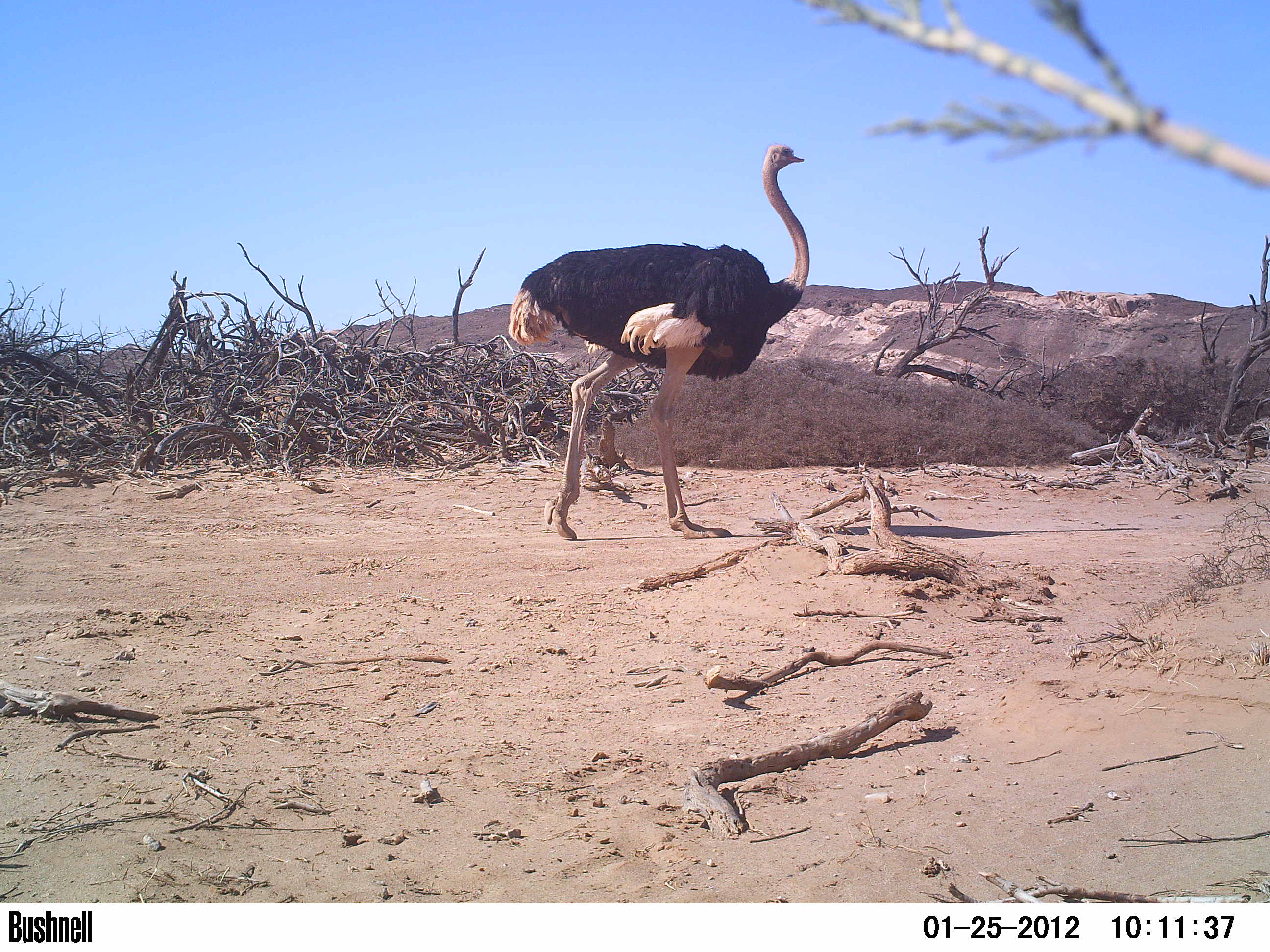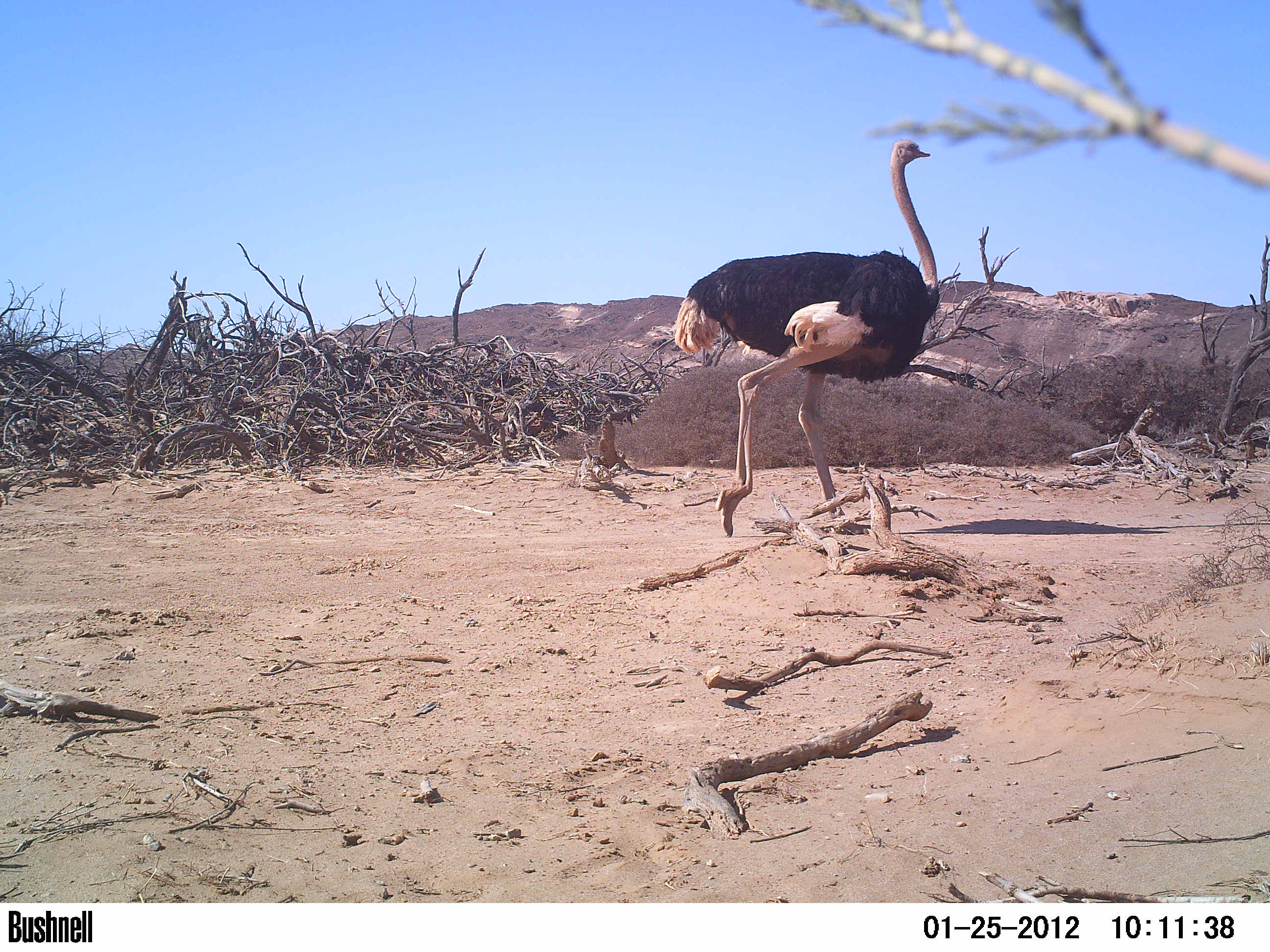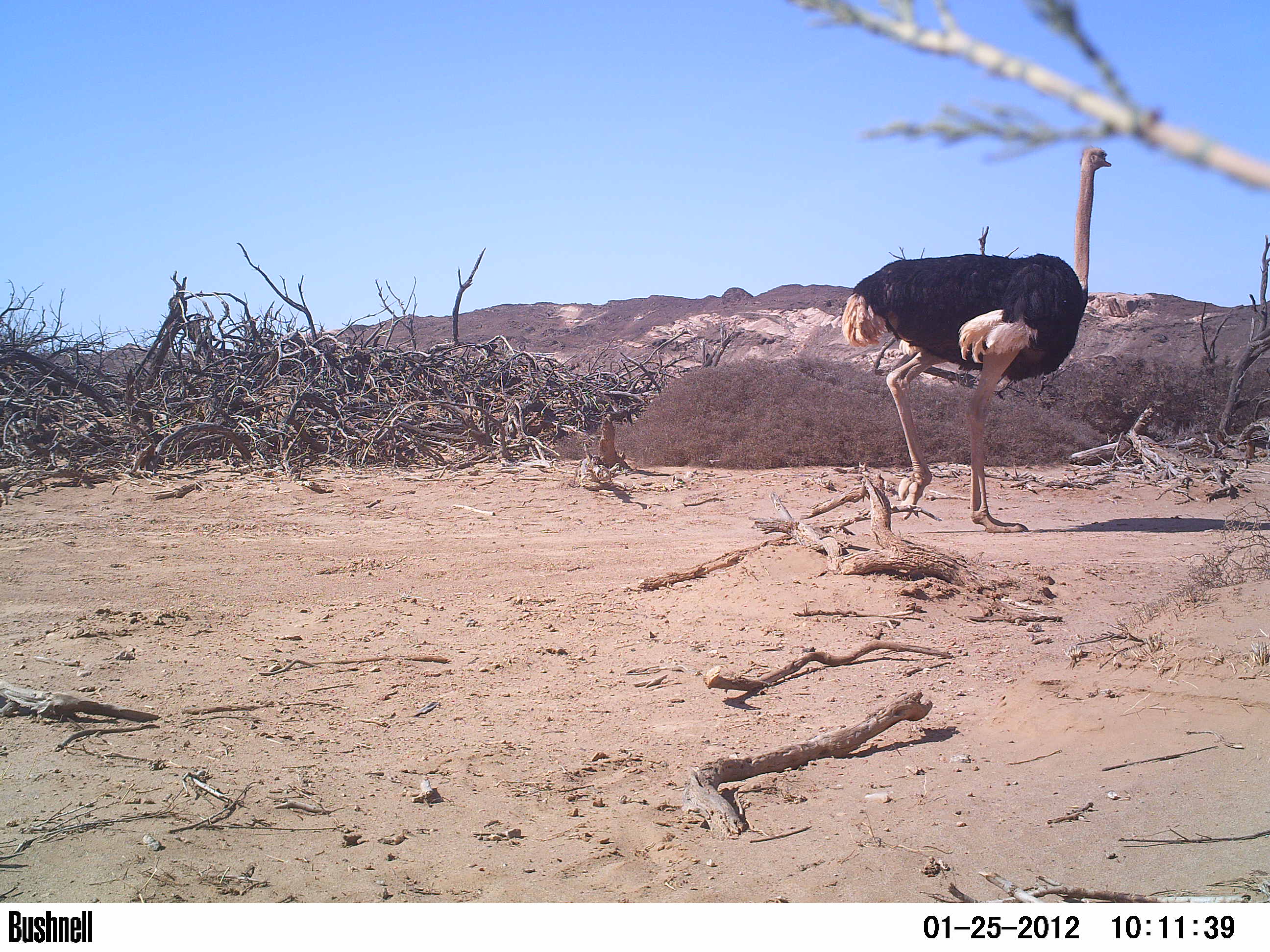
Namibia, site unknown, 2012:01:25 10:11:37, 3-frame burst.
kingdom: Animalia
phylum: Chordata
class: Aves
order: Struthioniformes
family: Struthionidae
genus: Struthio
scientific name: Struthio camelus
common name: common ostrich